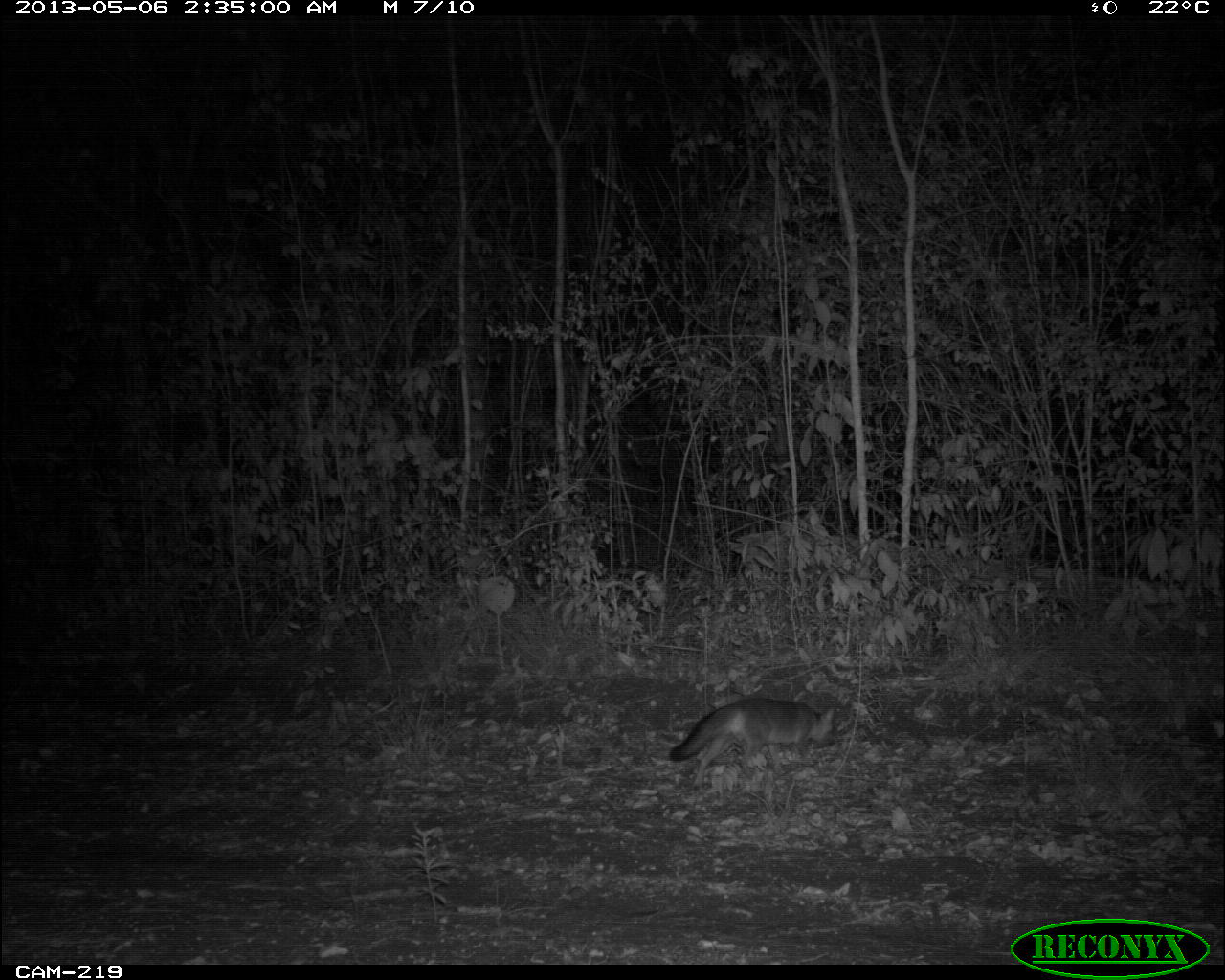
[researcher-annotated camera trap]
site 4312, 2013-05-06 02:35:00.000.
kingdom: Animalia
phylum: Chordata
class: Mammalia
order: Carnivora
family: Canidae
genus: Urocyon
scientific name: Urocyon cinereoargenteus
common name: gray fox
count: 1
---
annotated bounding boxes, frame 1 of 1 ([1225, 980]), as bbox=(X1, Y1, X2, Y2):
urocyon cinereoargenteus: bbox=(667, 694, 838, 796)